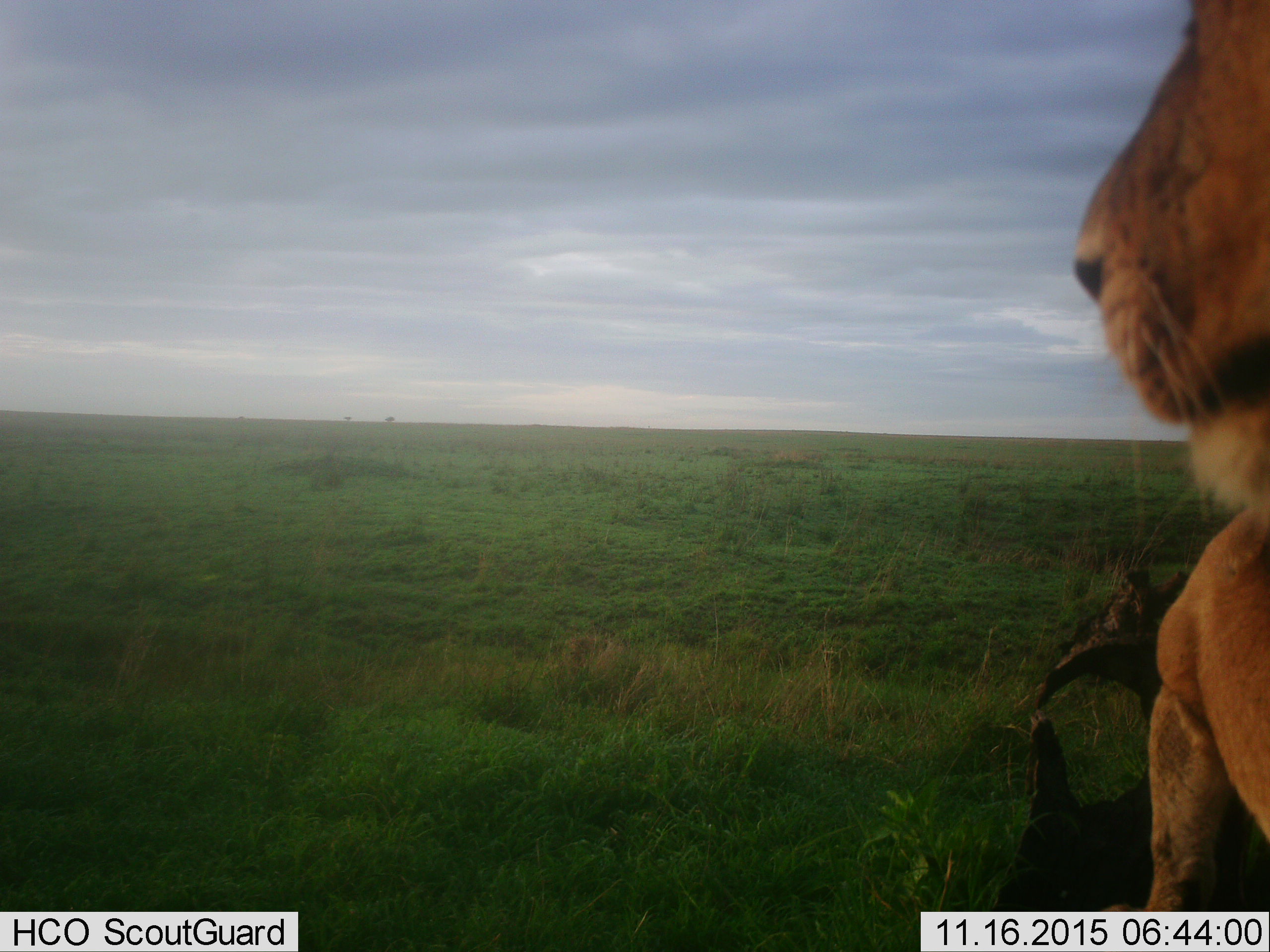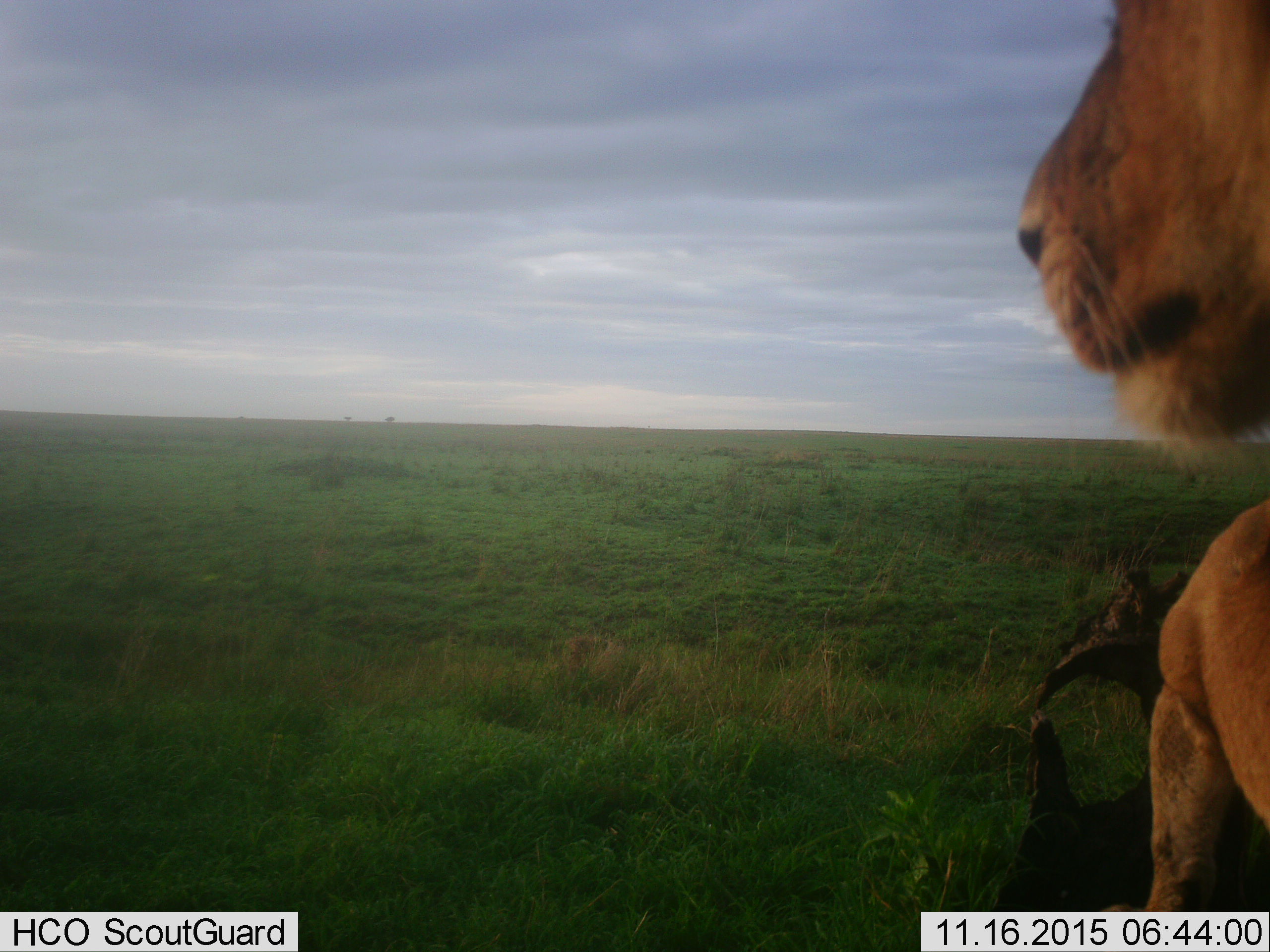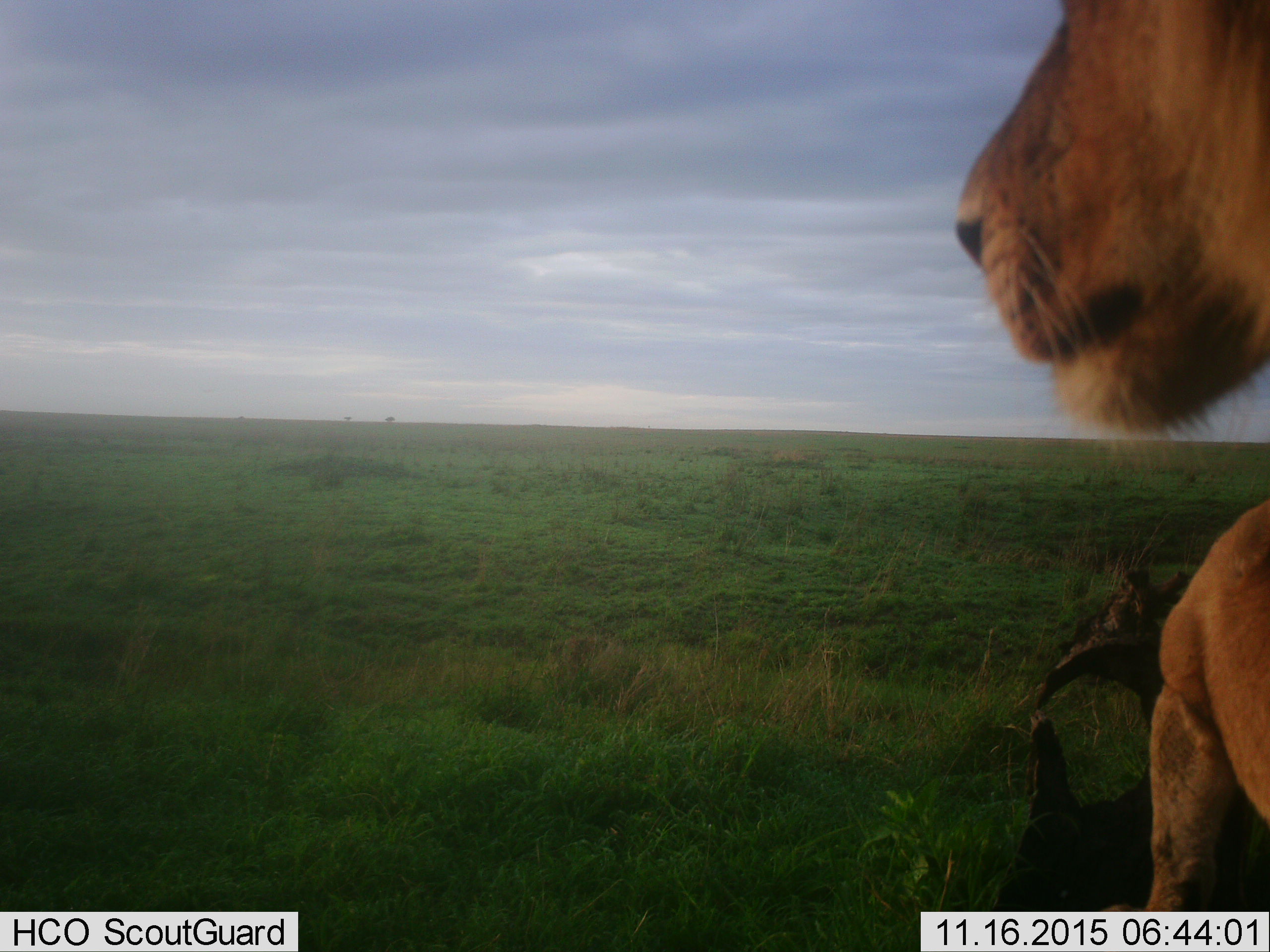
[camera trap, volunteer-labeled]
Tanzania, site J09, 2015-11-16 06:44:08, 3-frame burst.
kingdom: Animalia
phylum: Chordata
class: Mammalia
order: Carnivora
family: Felidae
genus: Panthera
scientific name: Panthera leo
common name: lion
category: lionfemale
Lionfemale (lion) (Panthera leo), count 1. Behavior (volunteer vote fractions): standing 83%, resting 17%, moving 17%, interacting 0%. Young present (vote fraction): 0%. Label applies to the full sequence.